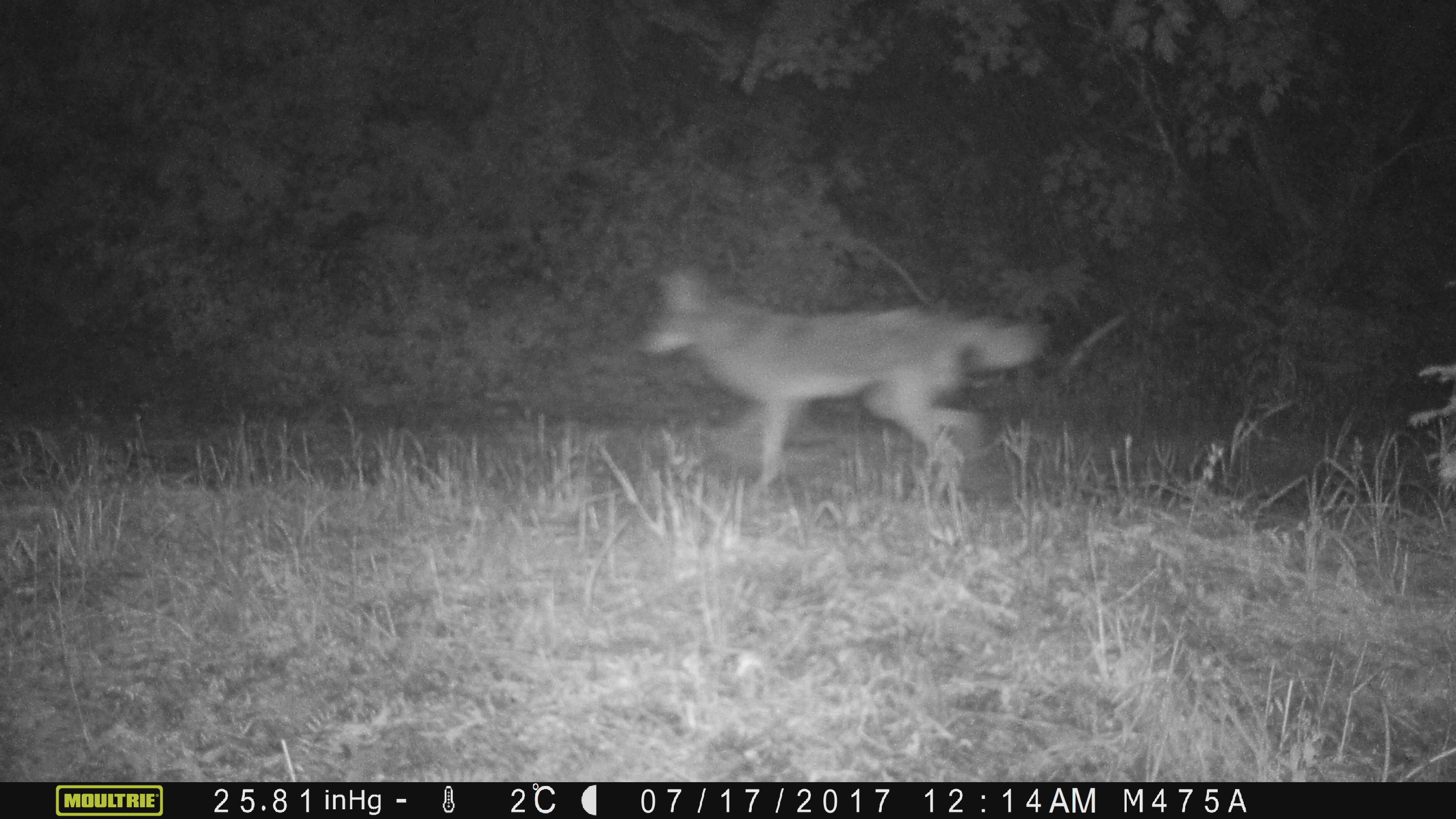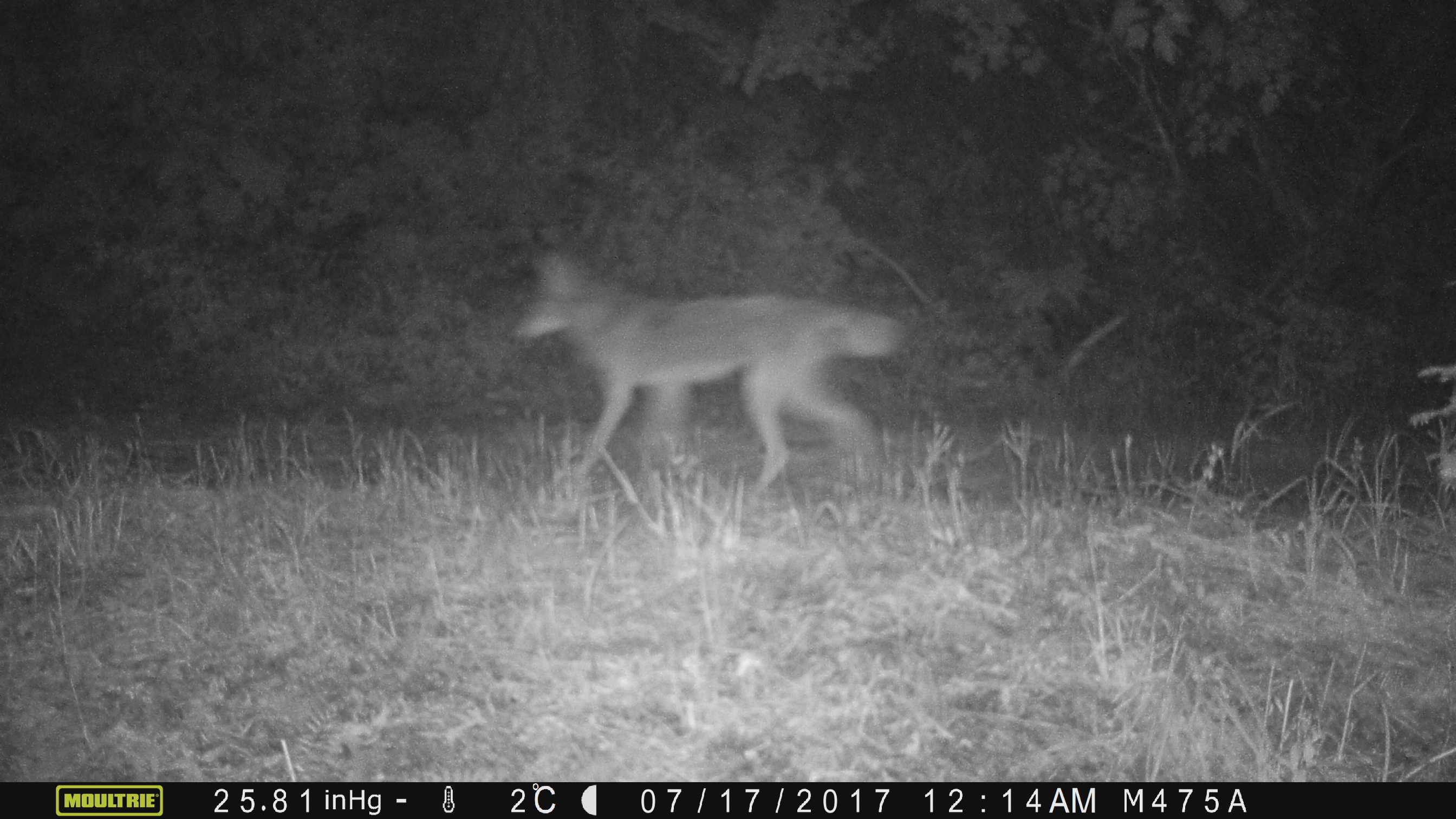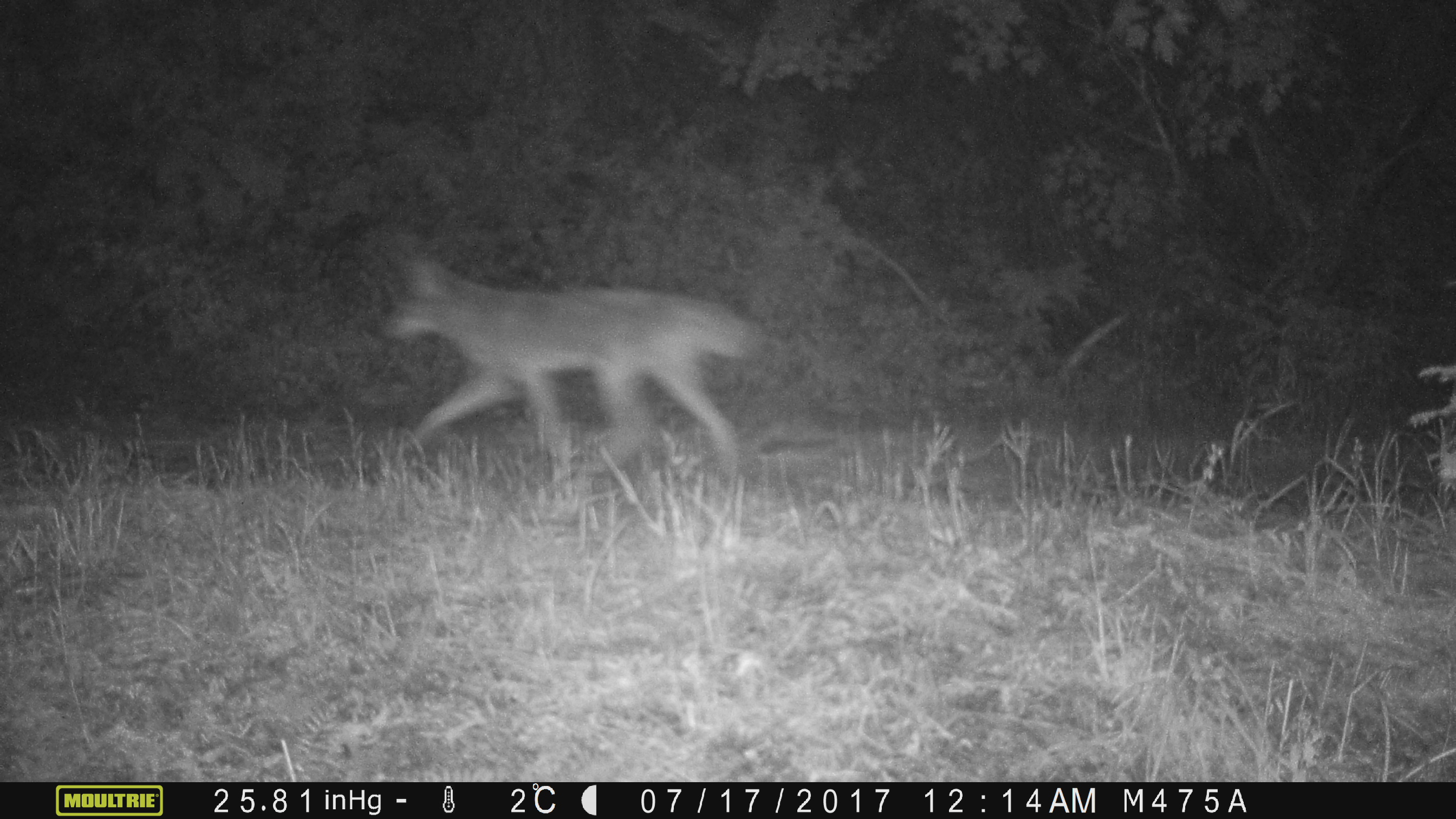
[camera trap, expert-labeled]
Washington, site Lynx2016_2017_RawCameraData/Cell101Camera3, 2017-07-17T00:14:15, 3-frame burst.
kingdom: Animalia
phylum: Chordata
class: Mammalia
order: Carnivora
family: Canidae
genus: Canis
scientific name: Canis latrans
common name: coyote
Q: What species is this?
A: Canis latrans (coyote).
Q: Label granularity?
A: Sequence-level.